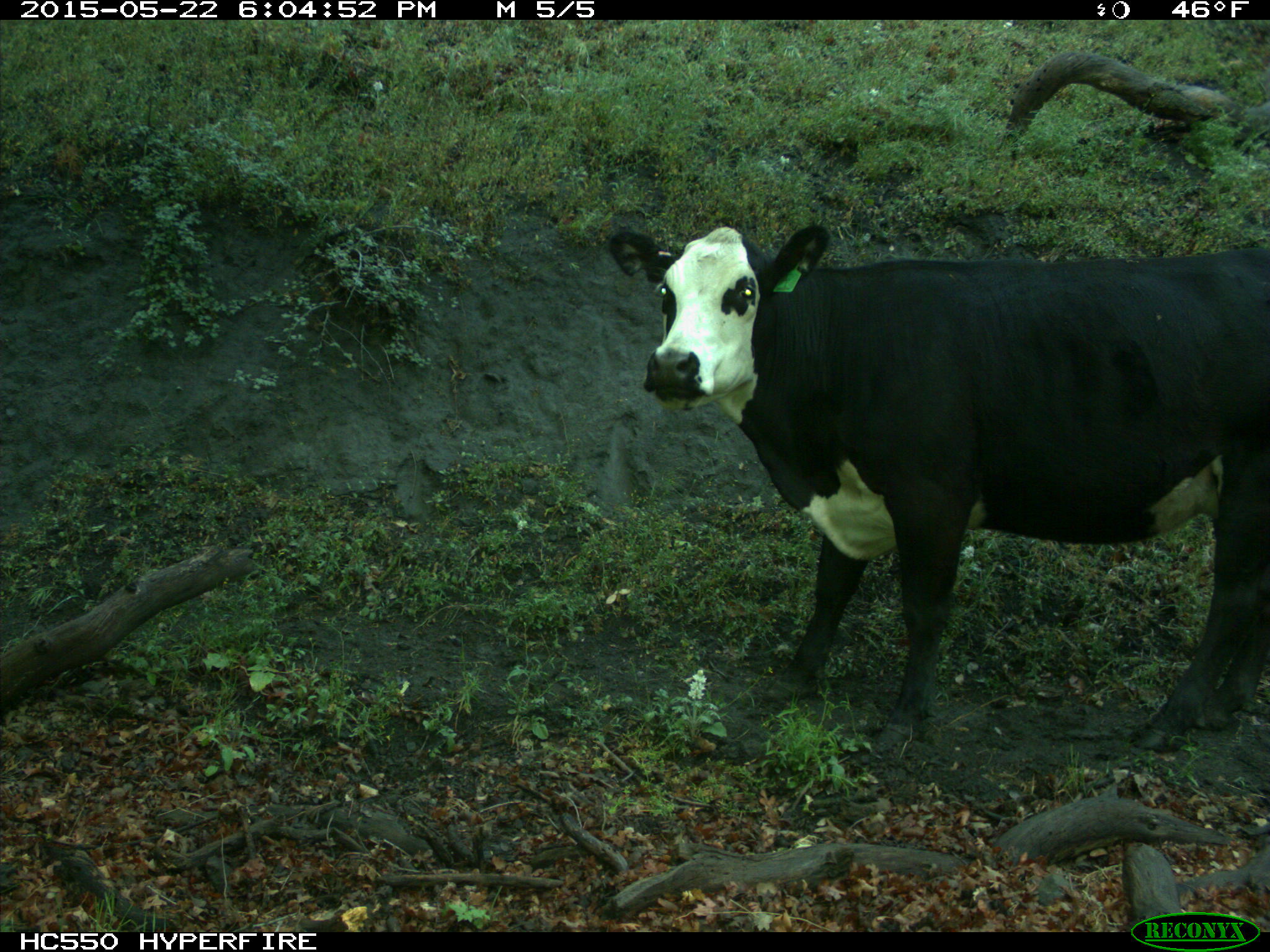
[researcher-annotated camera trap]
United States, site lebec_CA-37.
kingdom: Animalia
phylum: Chordata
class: Mammalia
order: Artiodactyla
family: Bovidae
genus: Bos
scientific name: Bos taurus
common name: domestic cow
Bos taurus (domestic cow).